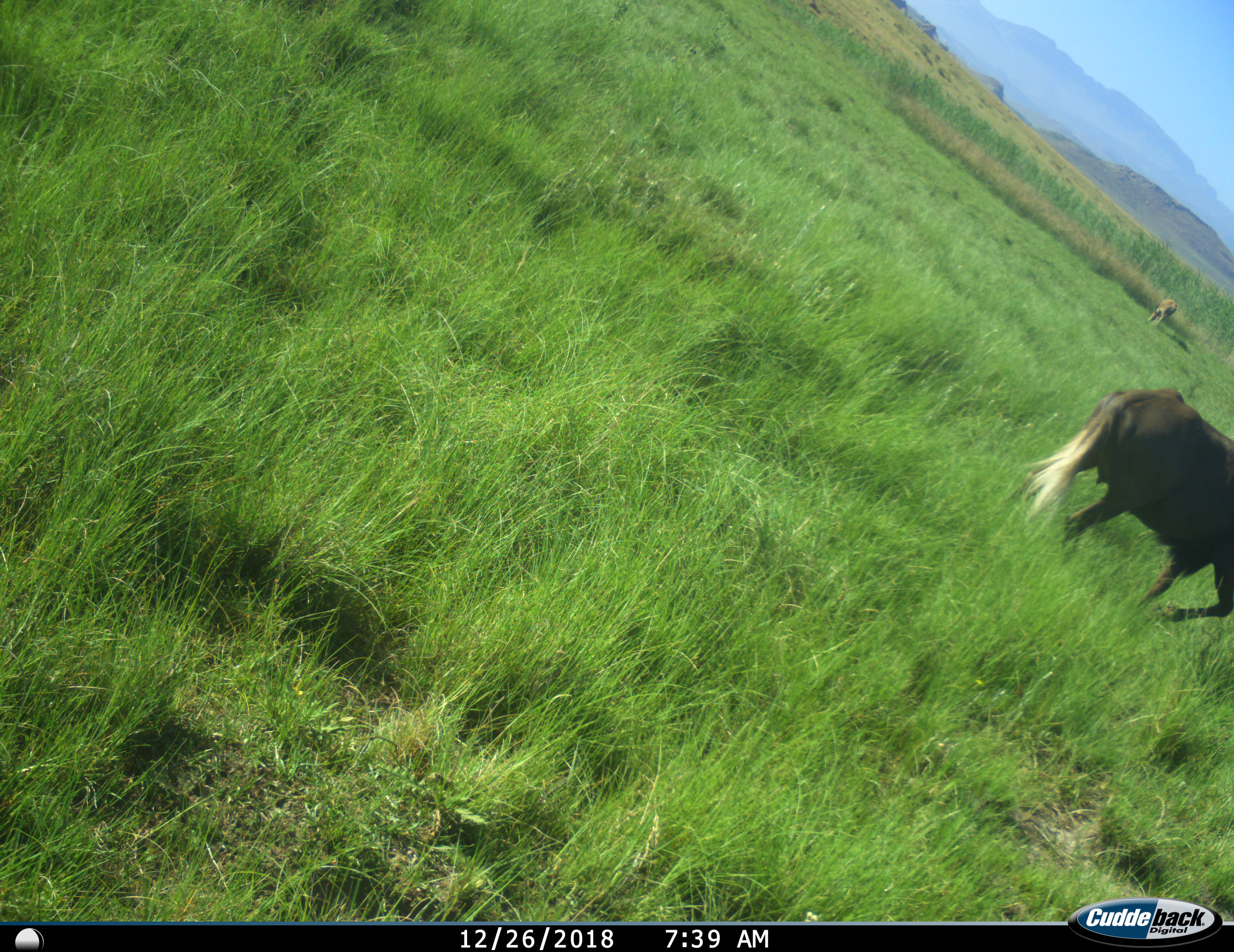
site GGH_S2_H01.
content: unidentified animal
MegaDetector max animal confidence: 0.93